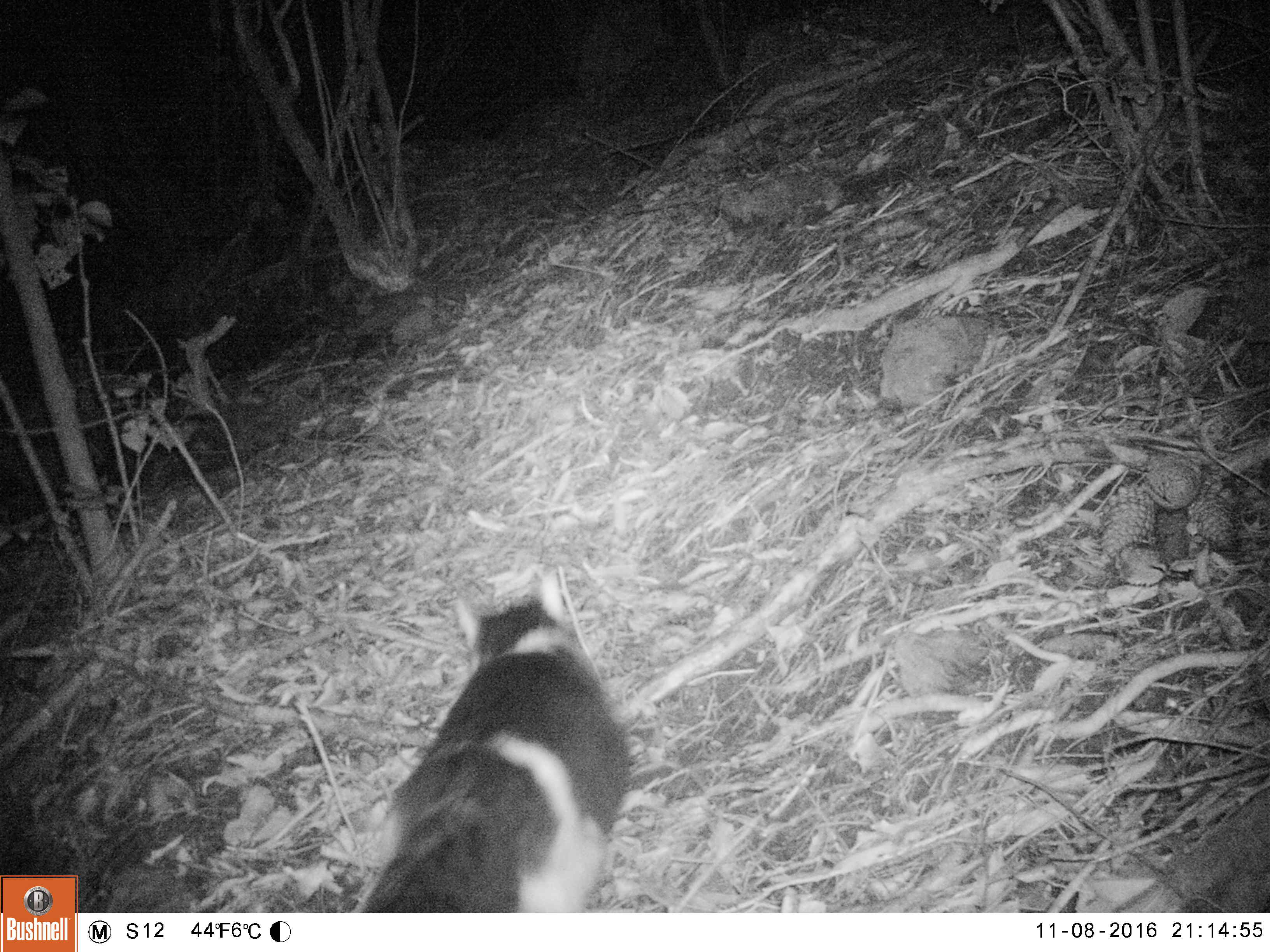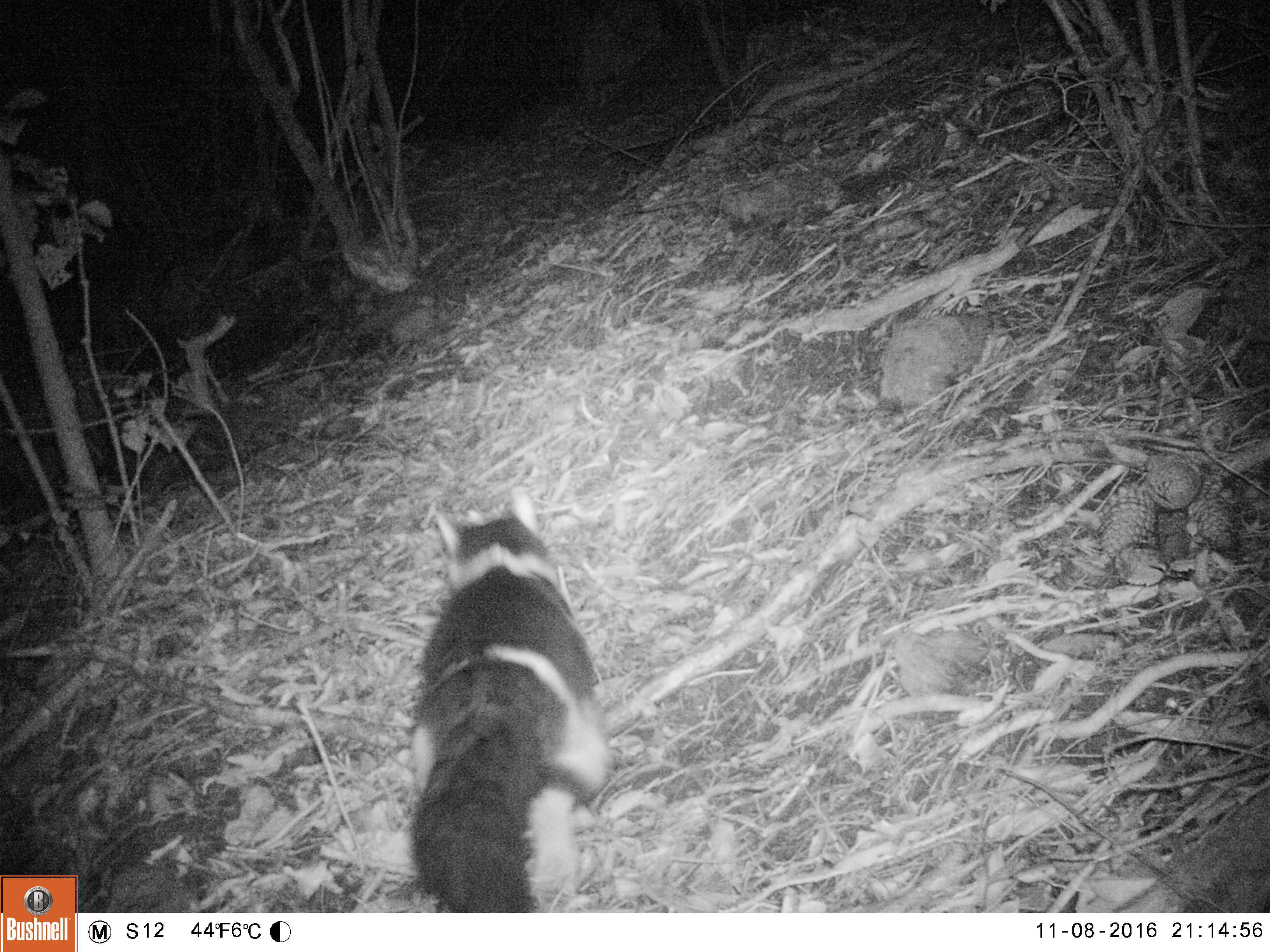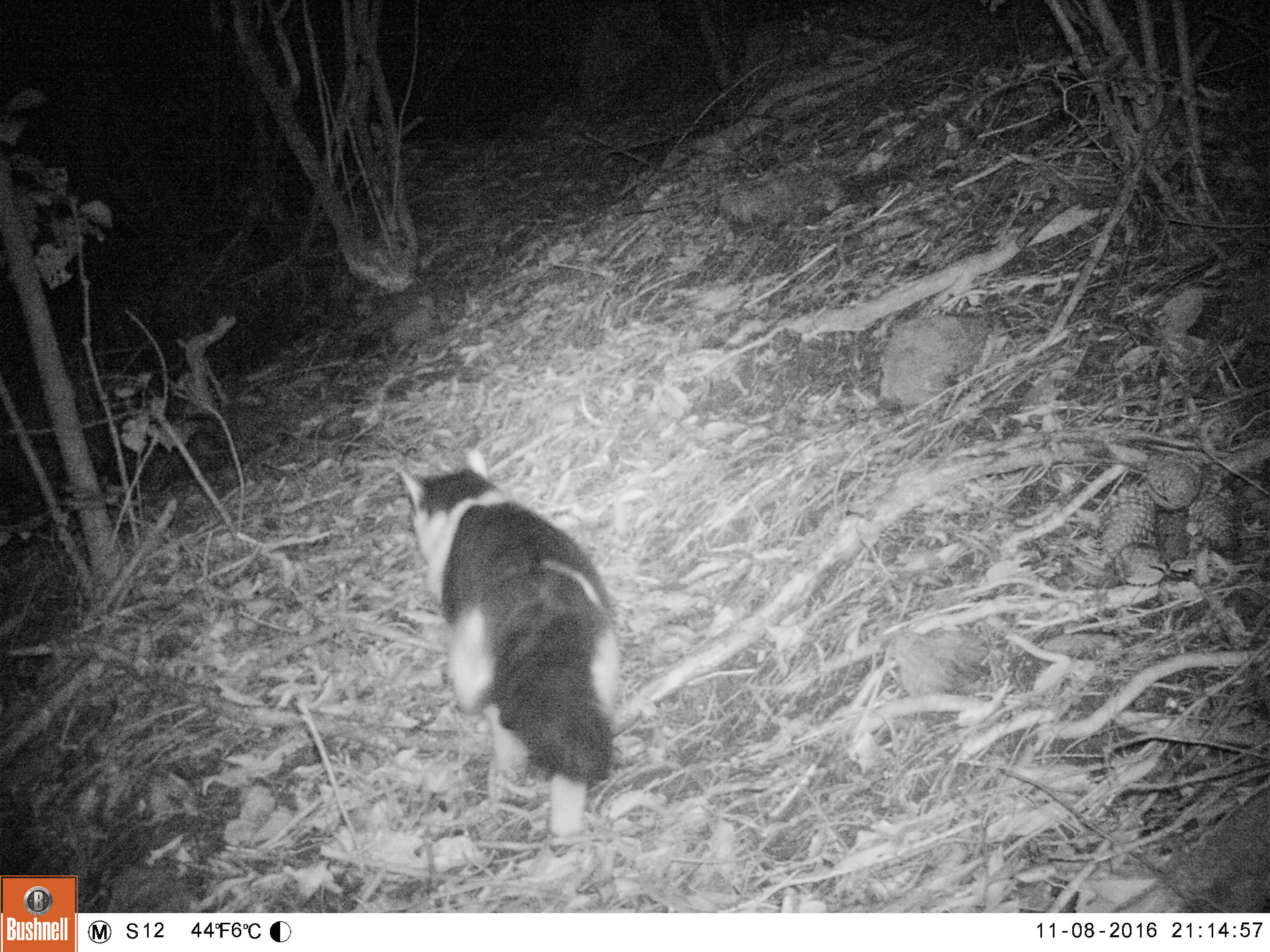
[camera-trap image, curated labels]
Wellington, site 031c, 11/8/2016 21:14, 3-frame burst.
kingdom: Animalia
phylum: Chordata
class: Mammalia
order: Carnivora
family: Felidae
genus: Felis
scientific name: Felis catus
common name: cat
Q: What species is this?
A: Cat (Felis catus).